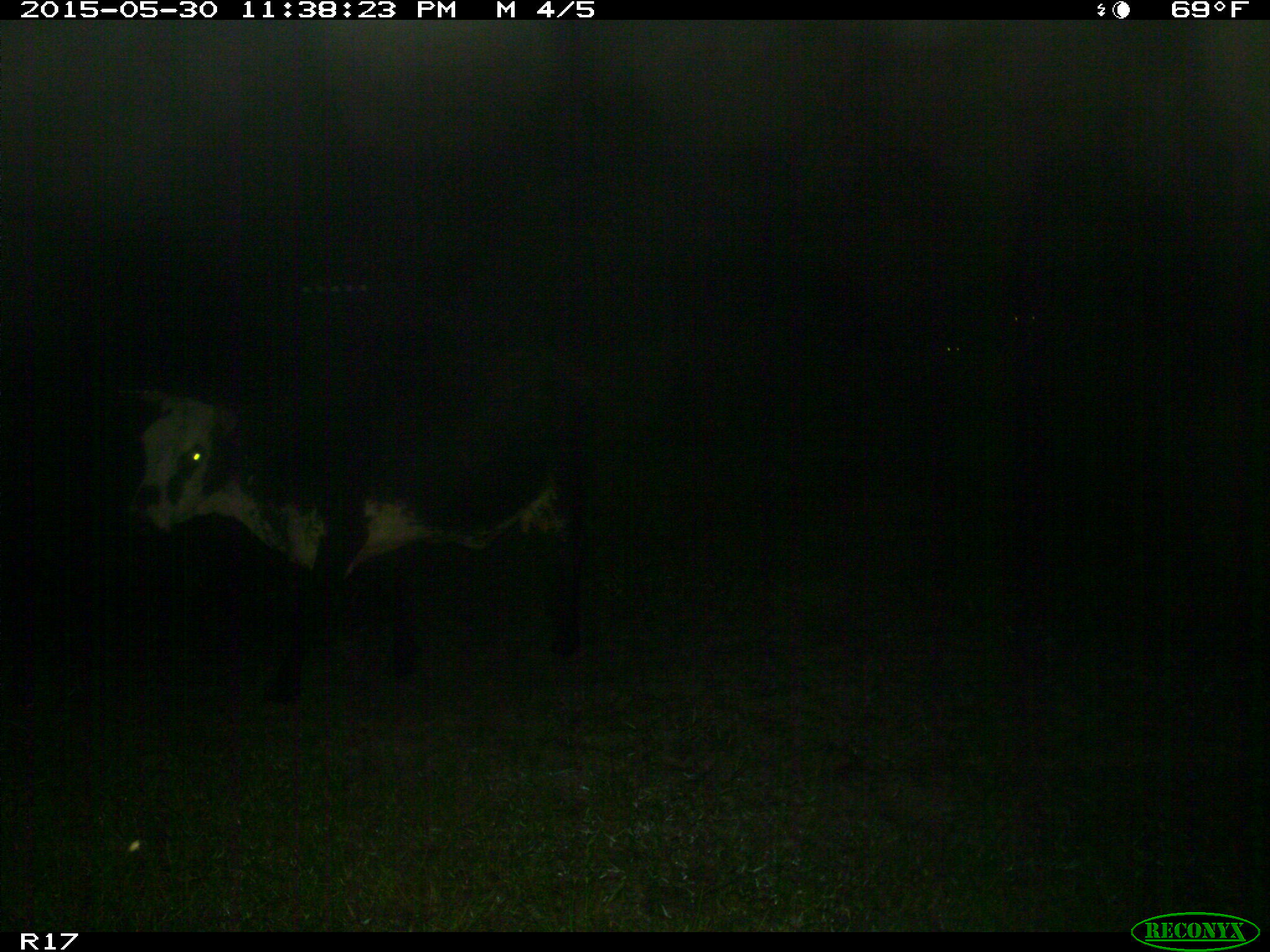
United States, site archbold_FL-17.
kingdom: Animalia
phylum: Chordata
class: Mammalia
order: Artiodactyla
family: Bovidae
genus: Bos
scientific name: Bos taurus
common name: domestic cow